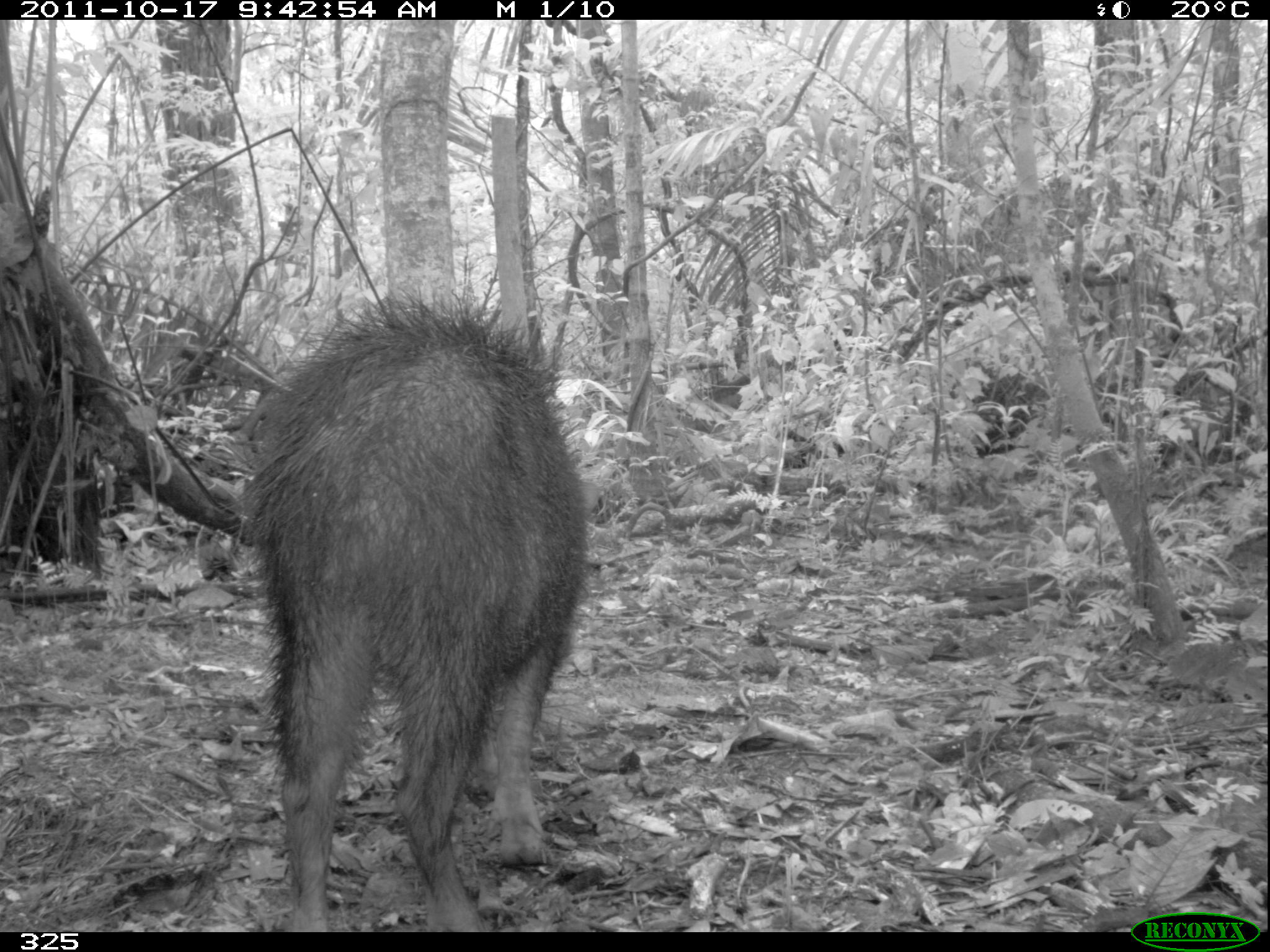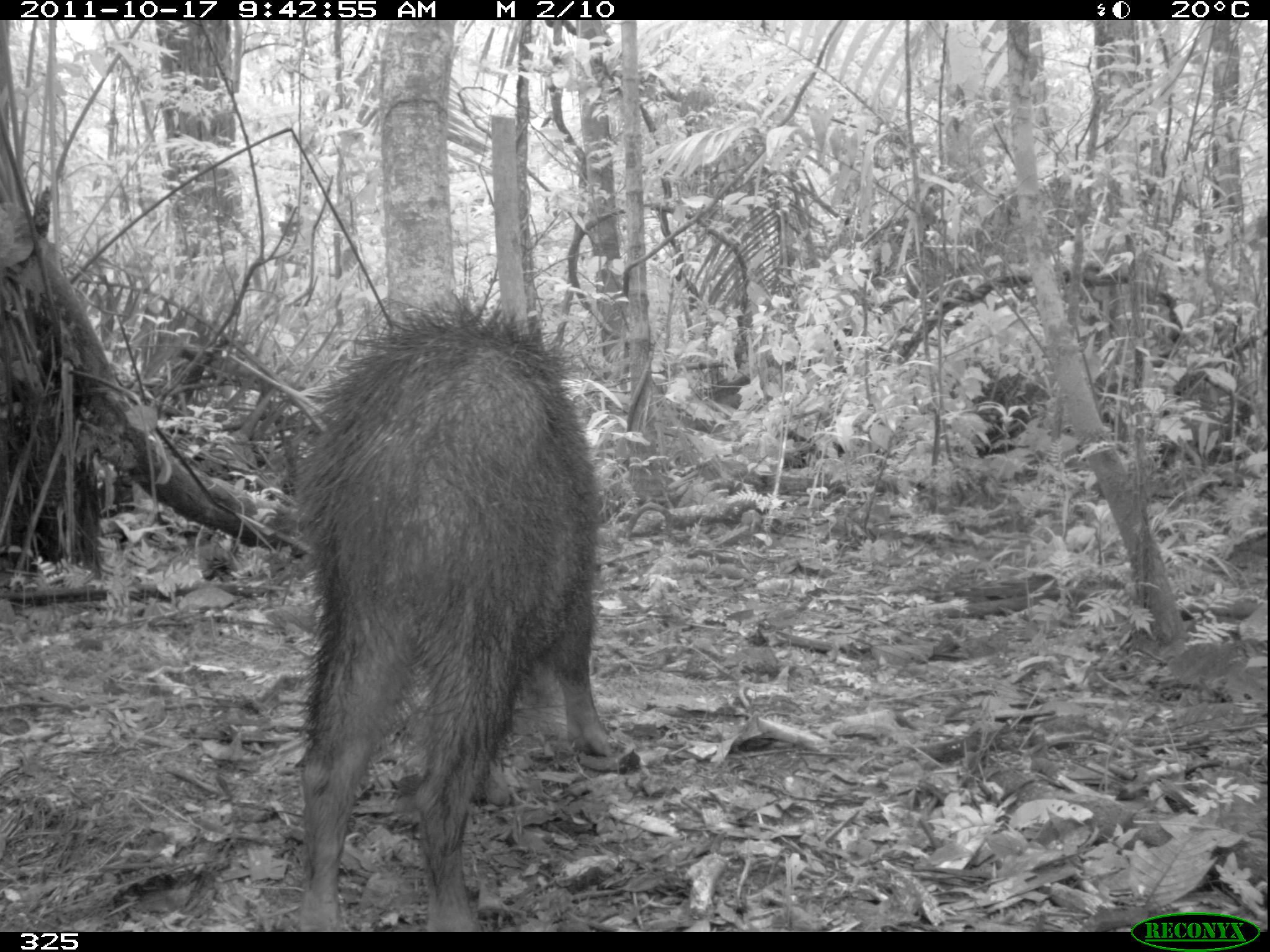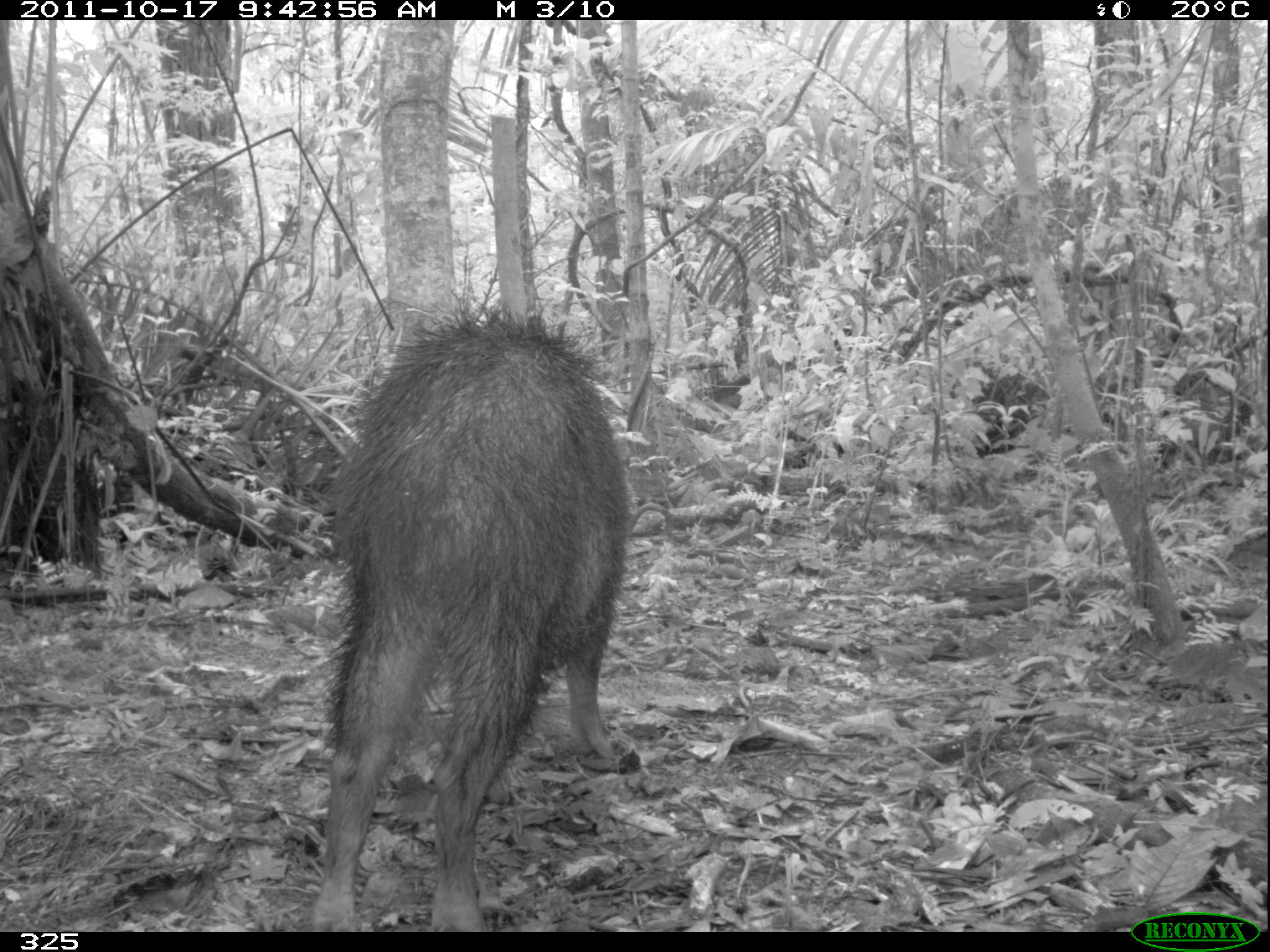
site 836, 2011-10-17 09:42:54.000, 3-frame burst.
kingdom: Animalia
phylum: Chordata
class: Mammalia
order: Artiodactyla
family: Tayassuidae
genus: Tayassu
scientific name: Tayassu pecari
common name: white-lipped peccary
Tayassu pecari (white-lipped peccary).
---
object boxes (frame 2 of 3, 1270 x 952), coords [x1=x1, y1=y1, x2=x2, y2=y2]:
tayassu pecari: [x1=280, y1=291, x2=600, y2=932]